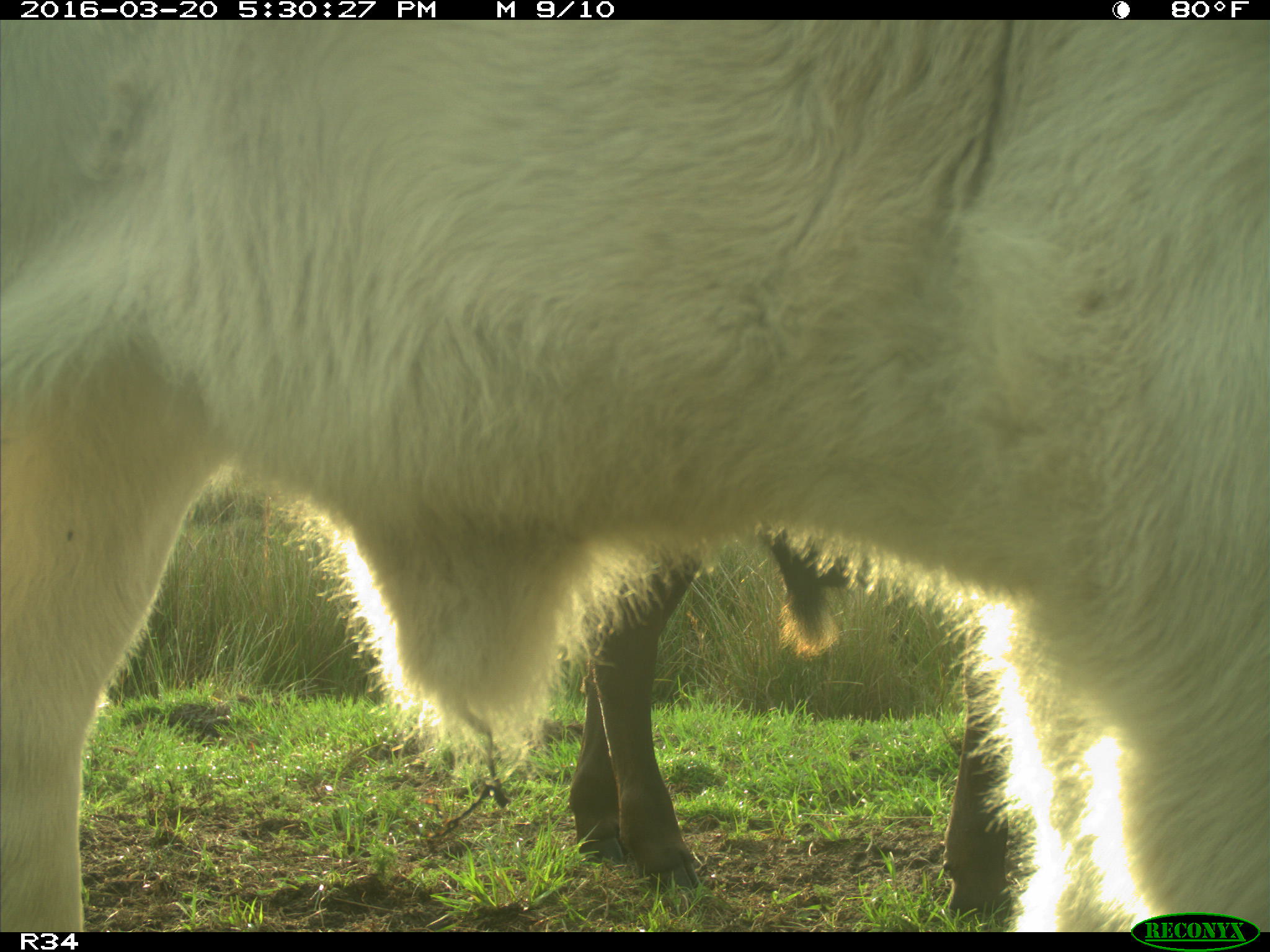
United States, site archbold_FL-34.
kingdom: Animalia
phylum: Chordata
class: Mammalia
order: Artiodactyla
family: Bovidae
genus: Bos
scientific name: Bos taurus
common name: domestic cow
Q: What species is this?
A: Bos taurus (domestic cow).